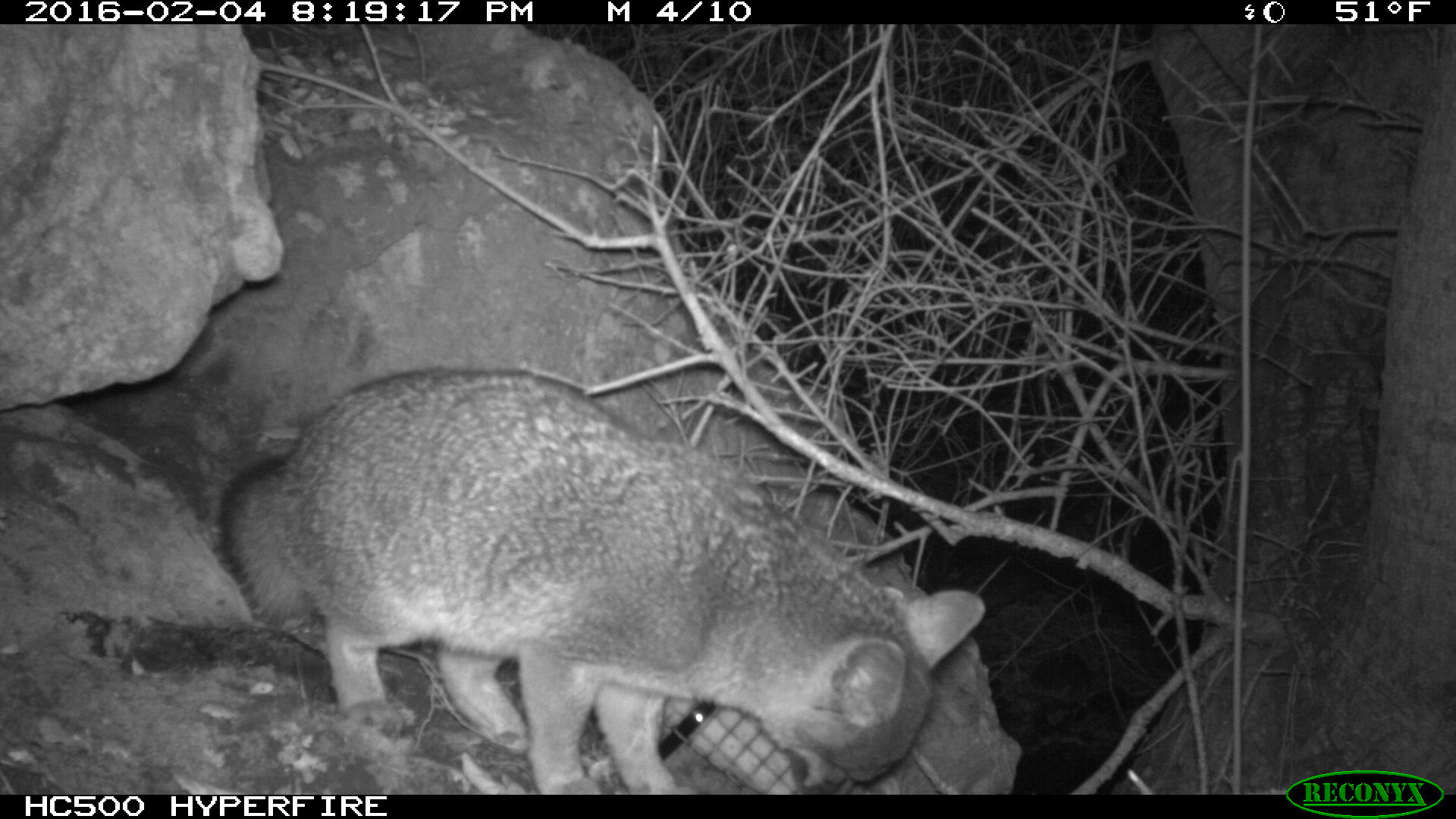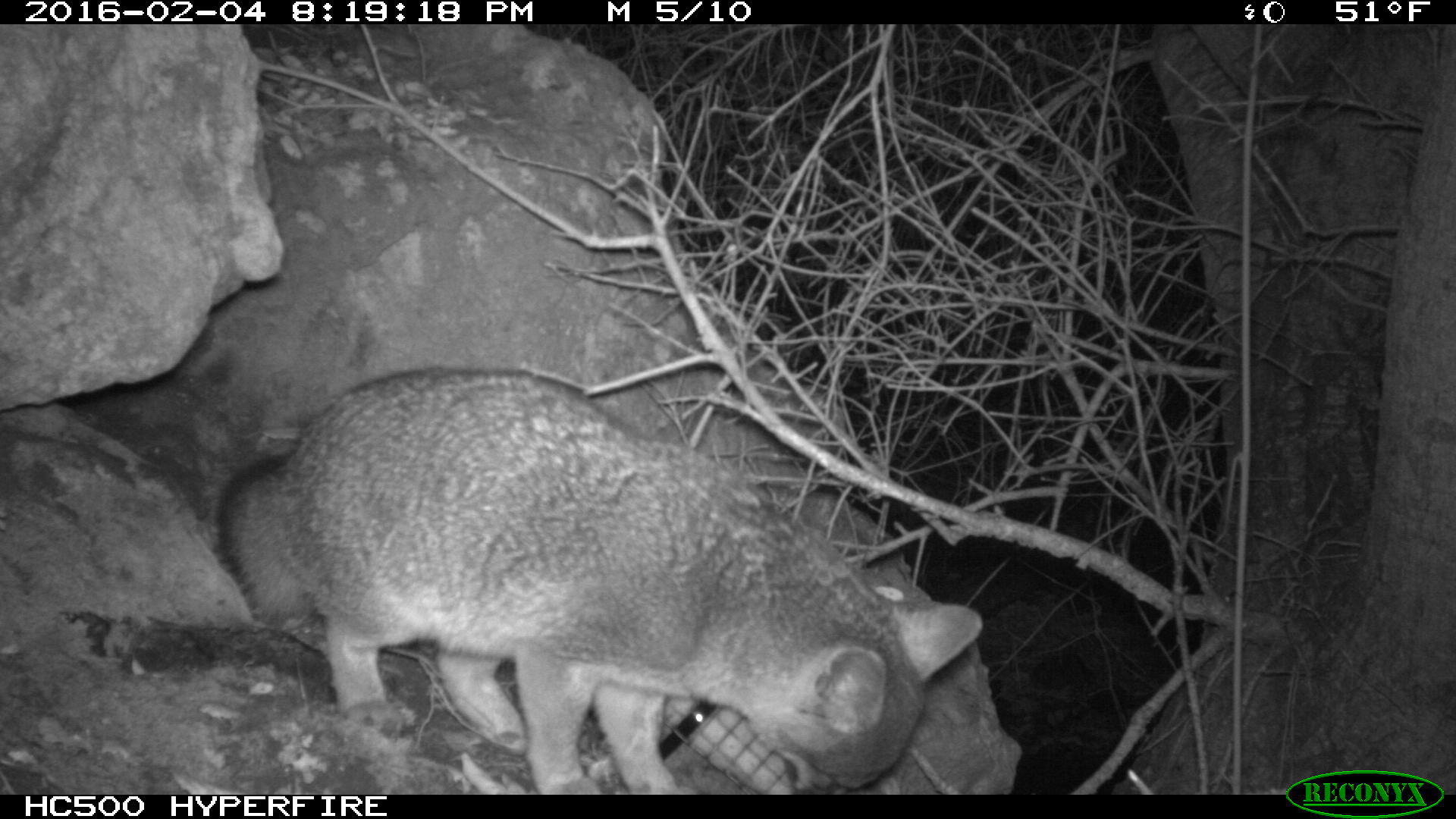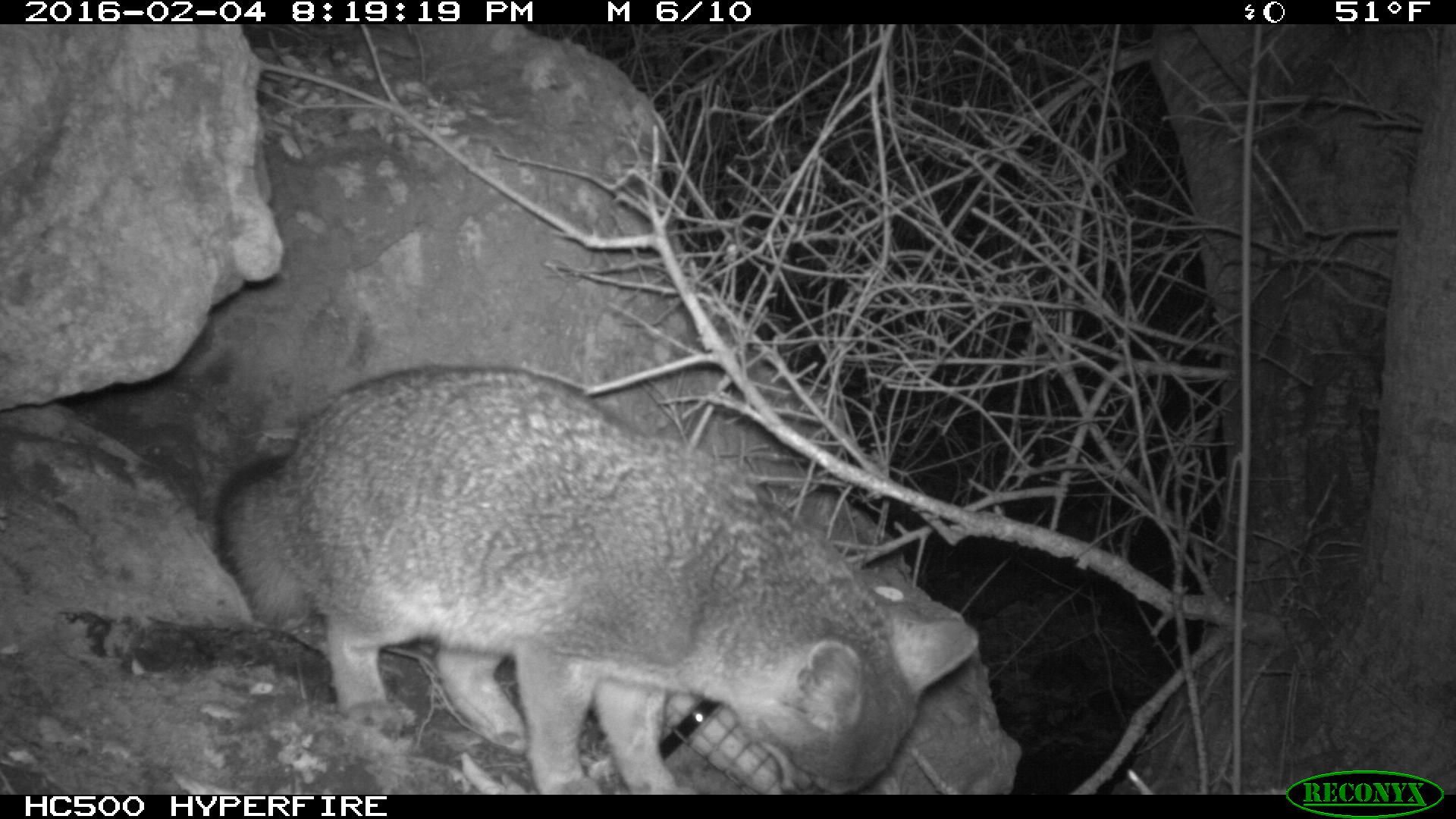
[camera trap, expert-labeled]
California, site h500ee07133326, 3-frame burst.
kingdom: Animalia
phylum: Chordata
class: Mammalia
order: Carnivora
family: Canidae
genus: Urocyon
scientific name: Urocyon littoralis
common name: island fox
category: fox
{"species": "fox (island fox) (Urocyon littoralis)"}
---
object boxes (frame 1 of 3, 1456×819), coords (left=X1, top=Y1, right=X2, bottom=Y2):
fox: (left=218, top=366, right=985, bottom=792)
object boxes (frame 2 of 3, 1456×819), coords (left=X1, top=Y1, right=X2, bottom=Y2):
fox: (left=213, top=367, right=982, bottom=793)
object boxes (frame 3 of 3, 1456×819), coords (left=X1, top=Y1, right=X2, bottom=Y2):
fox: (left=210, top=362, right=981, bottom=792)